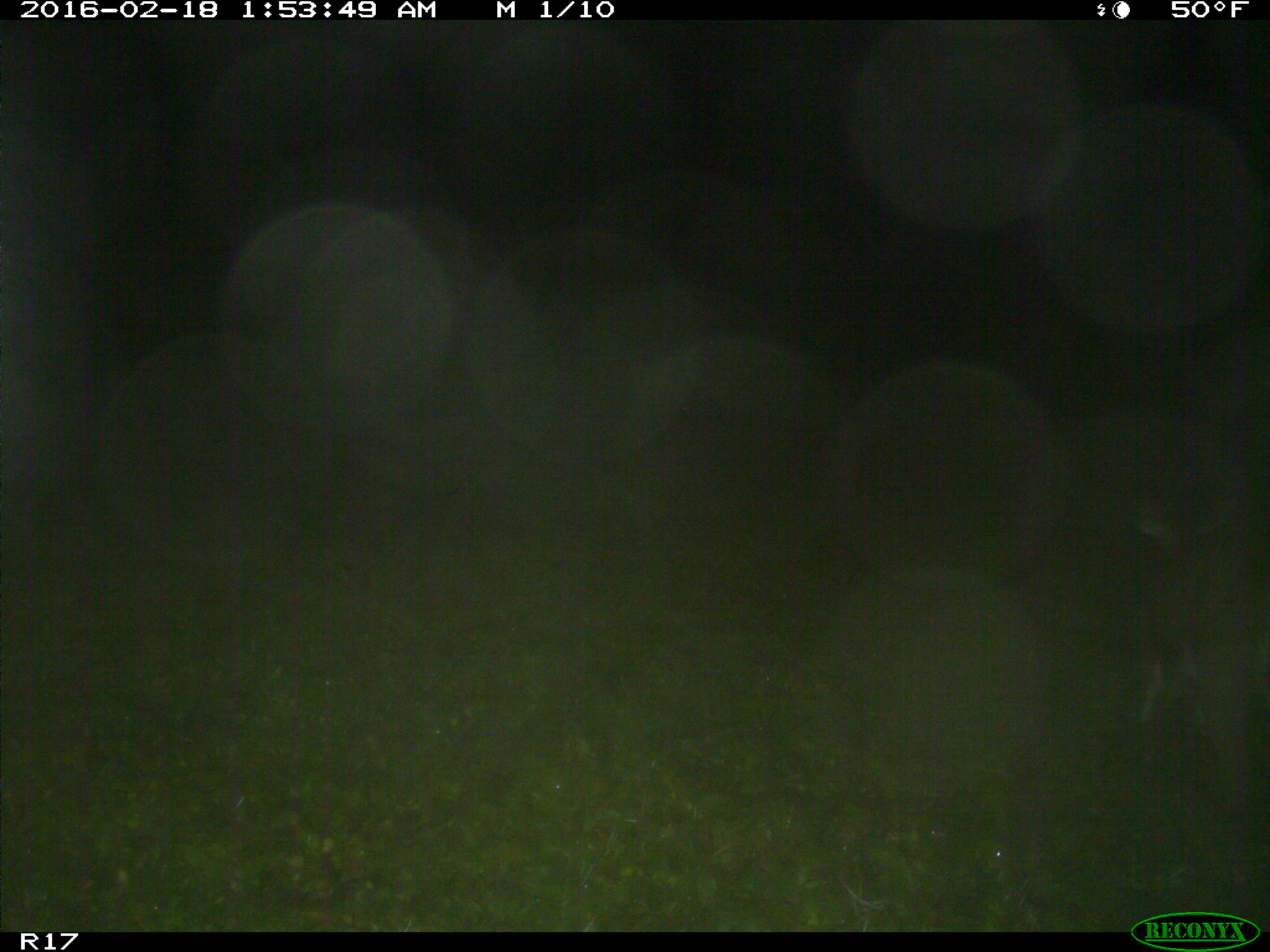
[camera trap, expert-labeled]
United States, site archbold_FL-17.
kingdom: Animalia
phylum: Chordata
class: Mammalia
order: Artiodactyla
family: Cervidae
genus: Odocoileus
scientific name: Odocoileus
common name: deer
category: unidentified deer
Unidentified deer (deer) (Odocoileus).